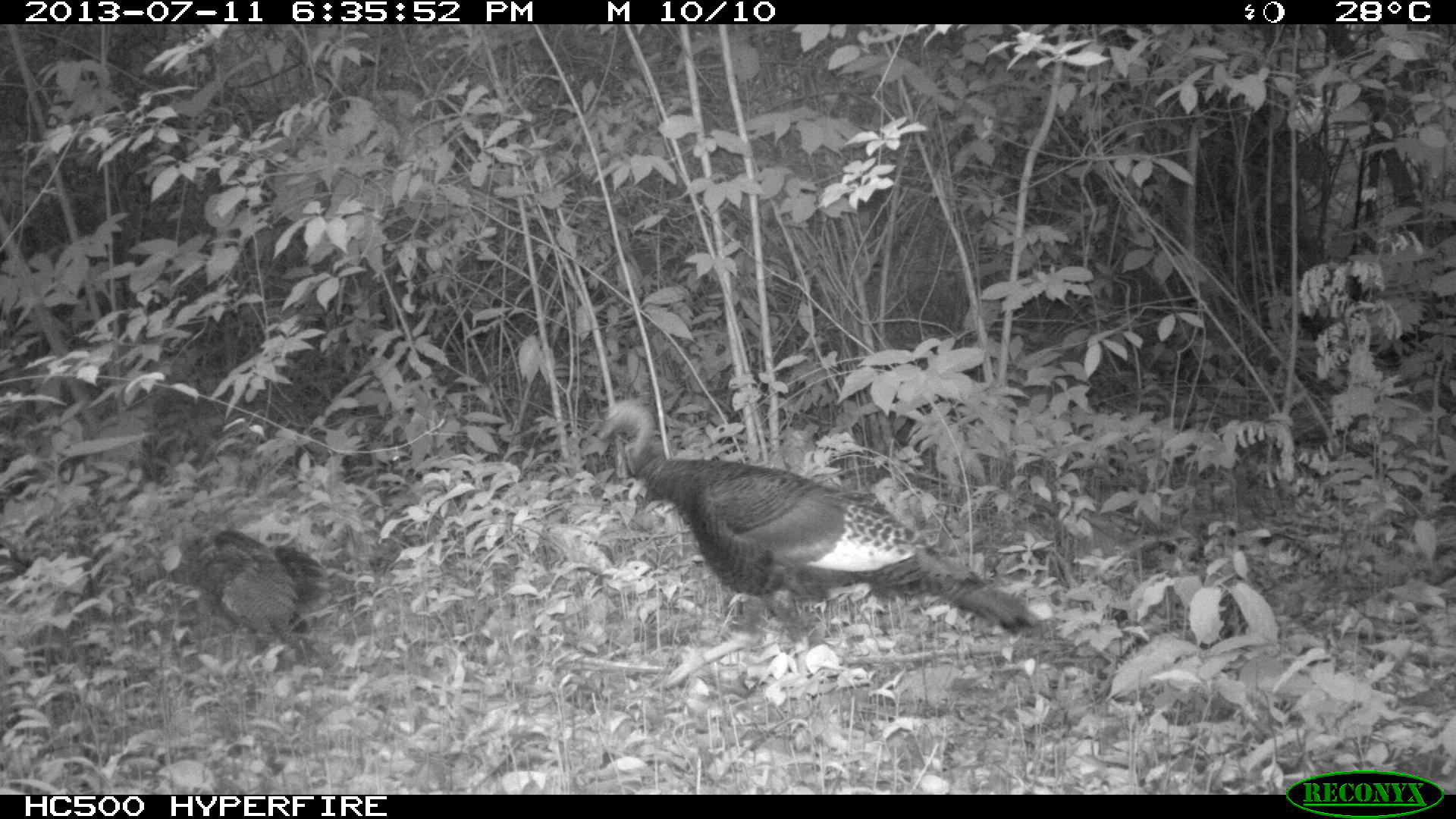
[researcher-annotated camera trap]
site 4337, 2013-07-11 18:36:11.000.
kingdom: Animalia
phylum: Chordata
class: Aves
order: Galliformes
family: Phasianidae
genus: Meleagris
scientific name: Meleagris ocellata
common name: ocellated turkey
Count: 5.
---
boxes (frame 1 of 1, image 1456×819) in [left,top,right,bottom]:
meleagris ocellata: [594,398,1040,632]; [137,528,330,663]